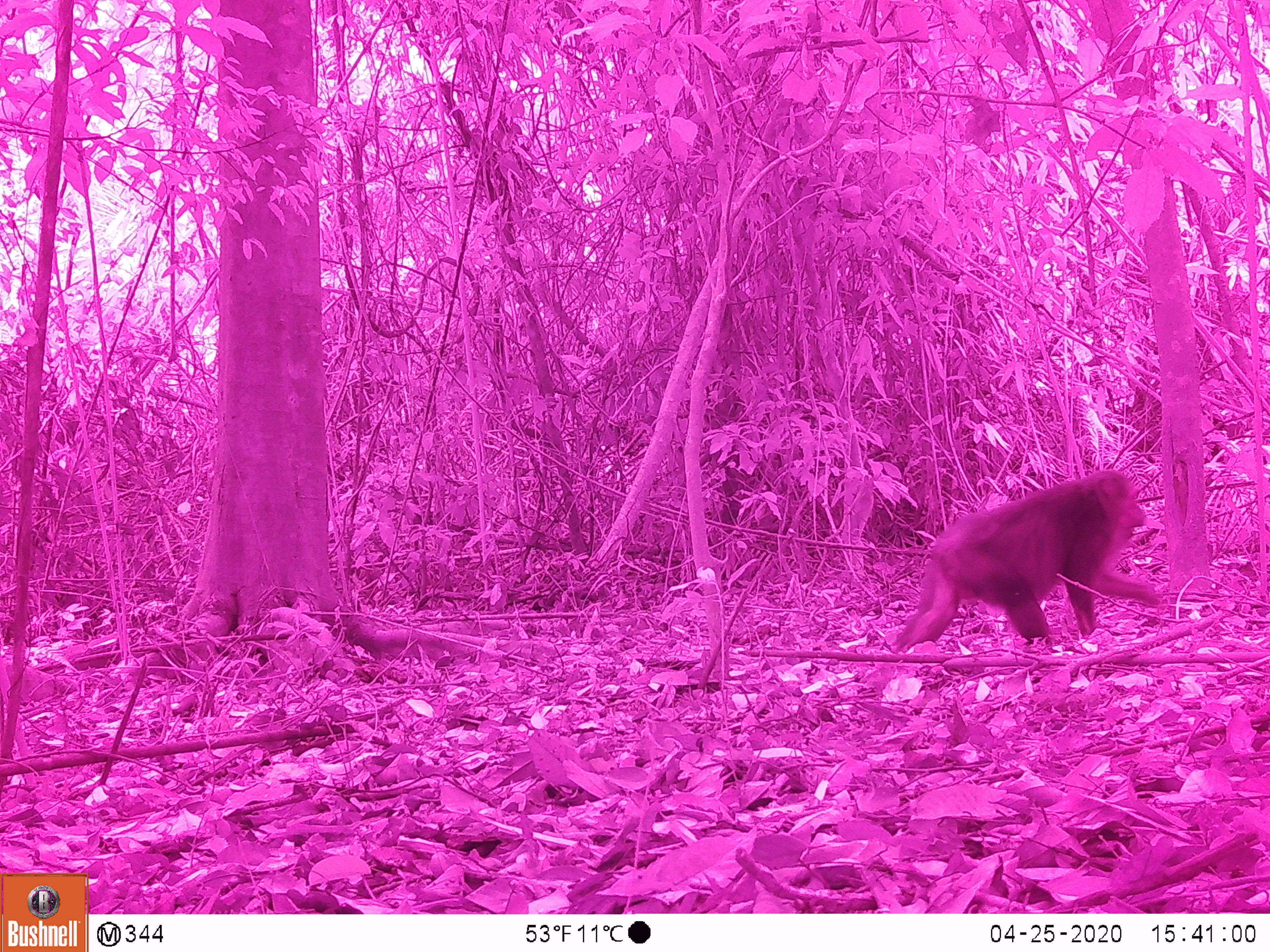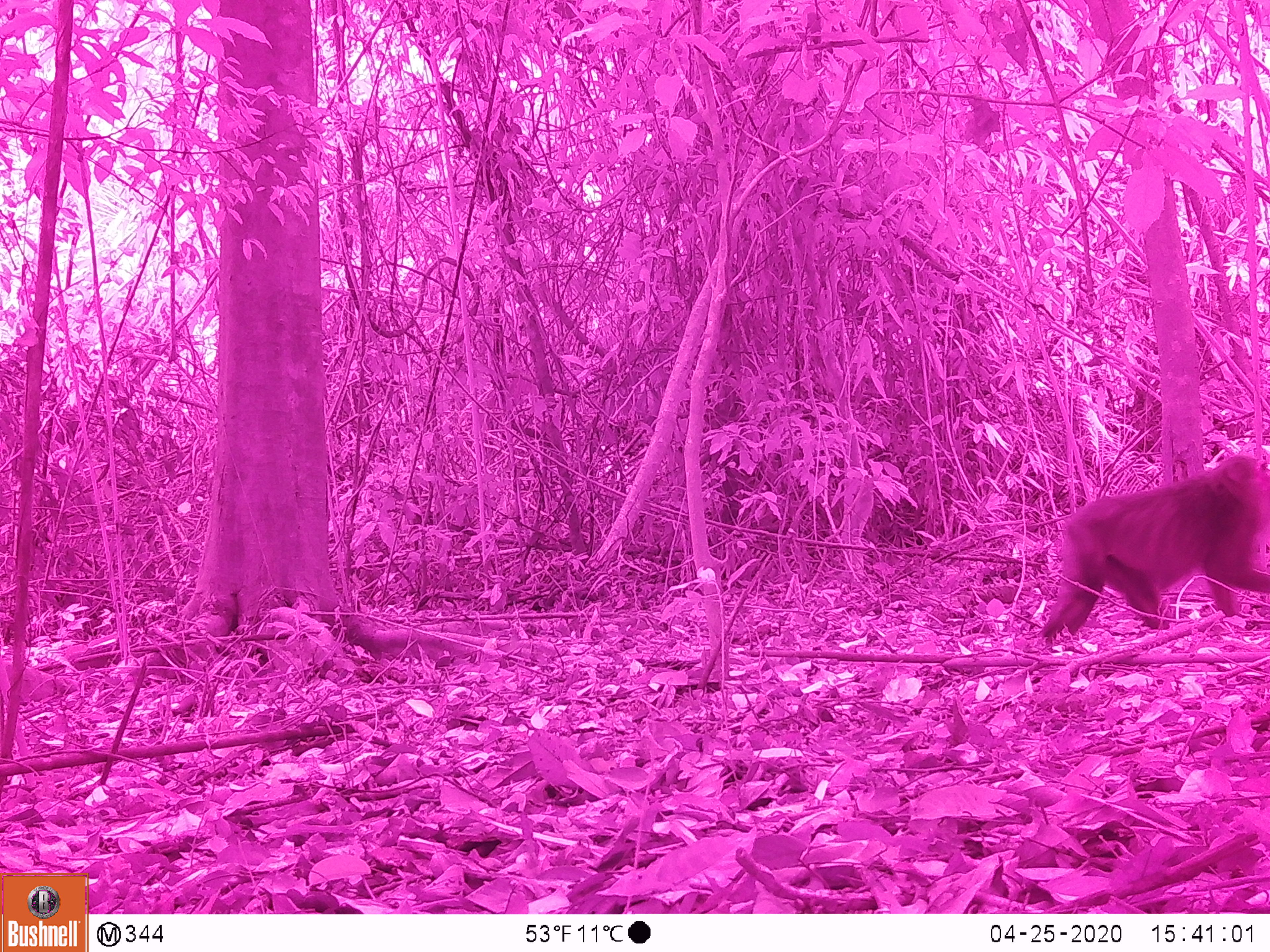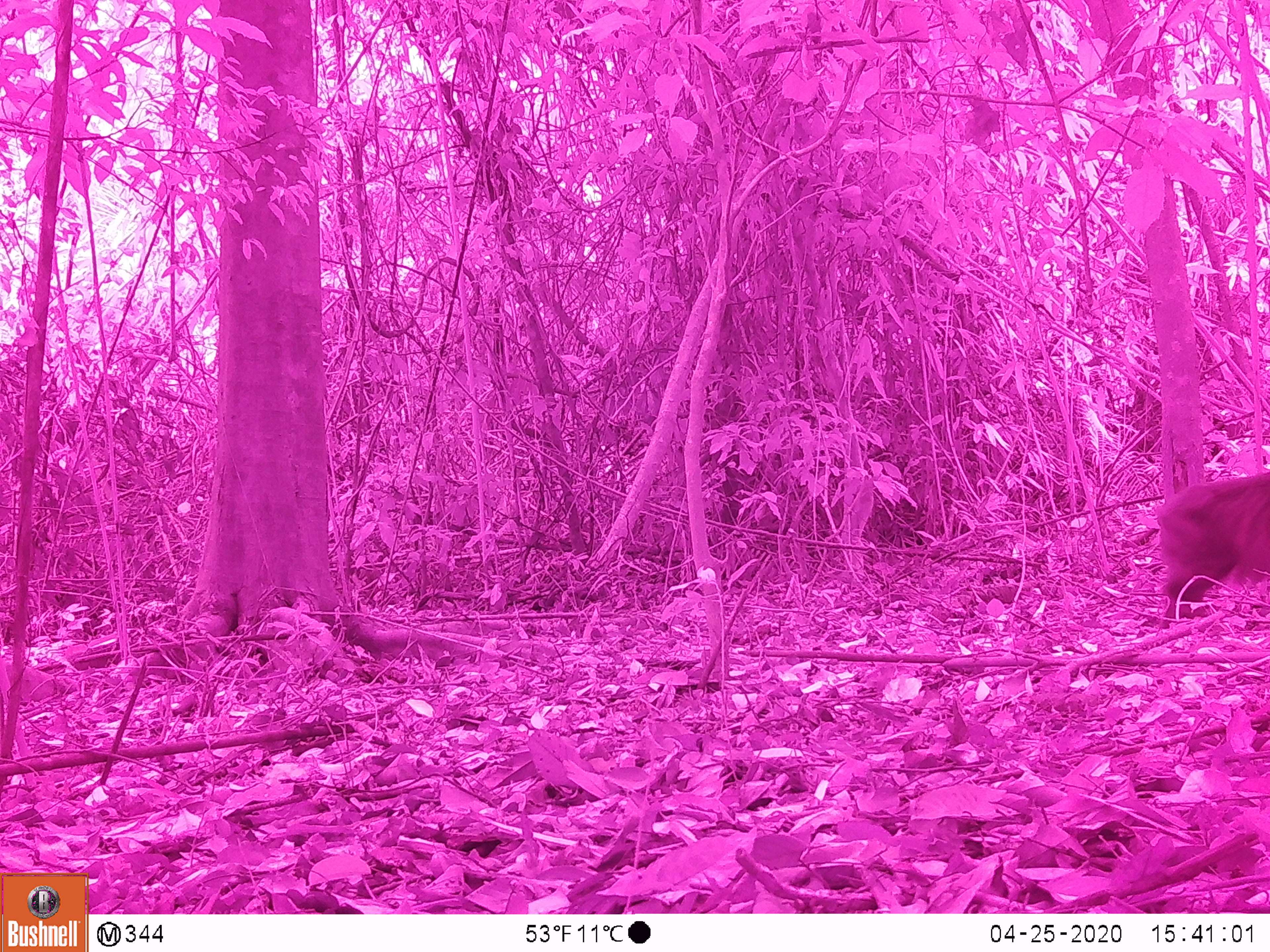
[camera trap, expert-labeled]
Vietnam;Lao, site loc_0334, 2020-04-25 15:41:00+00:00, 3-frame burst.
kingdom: Animalia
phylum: Chordata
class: Mammalia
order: Primates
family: Cercopithecidae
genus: Macaca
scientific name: Macaca arctoides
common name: stump-tailed macaque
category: stump tailed macaque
Stump tailed macaque (stump-tailed macaque) (Macaca arctoides). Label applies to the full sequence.